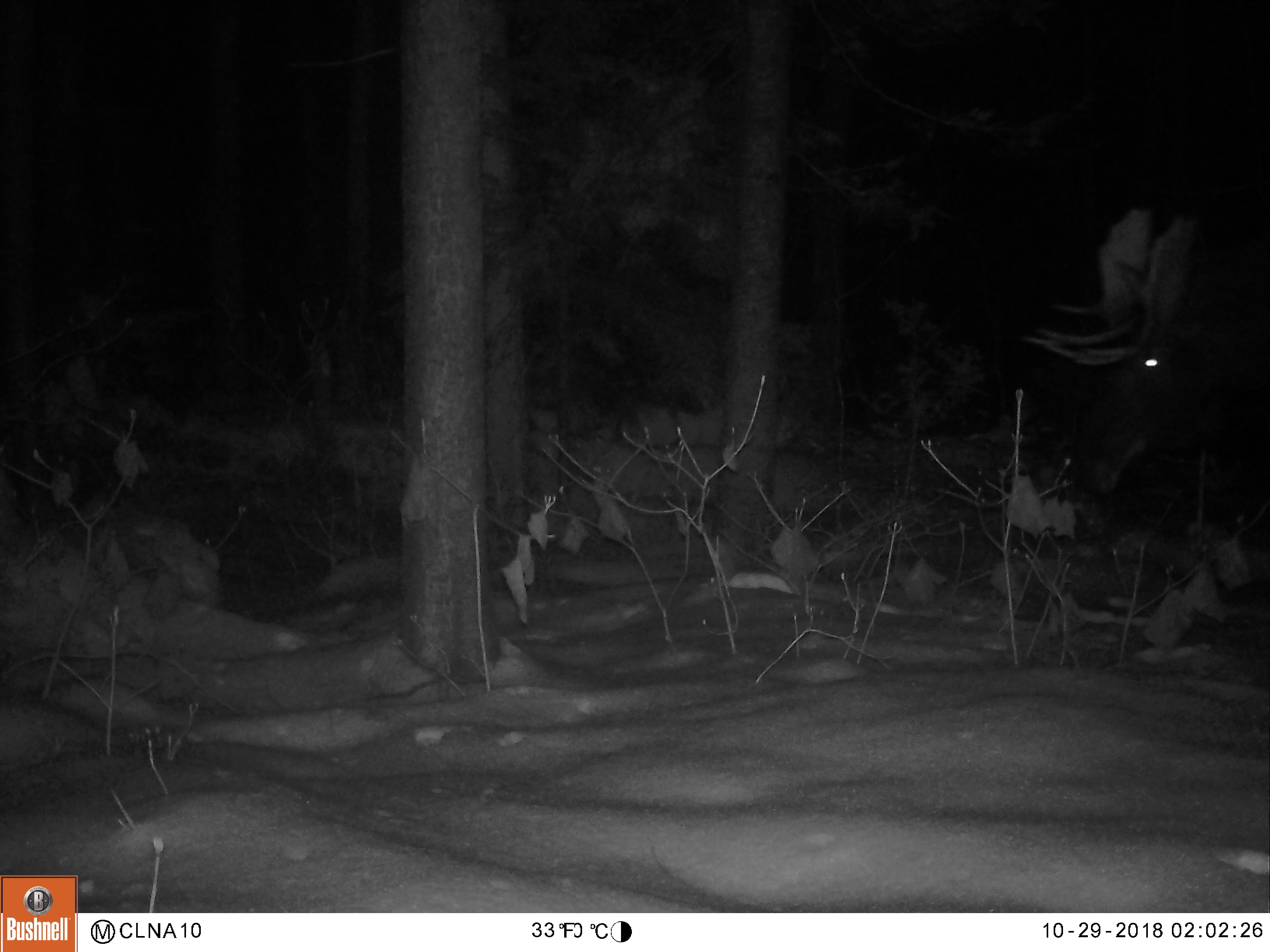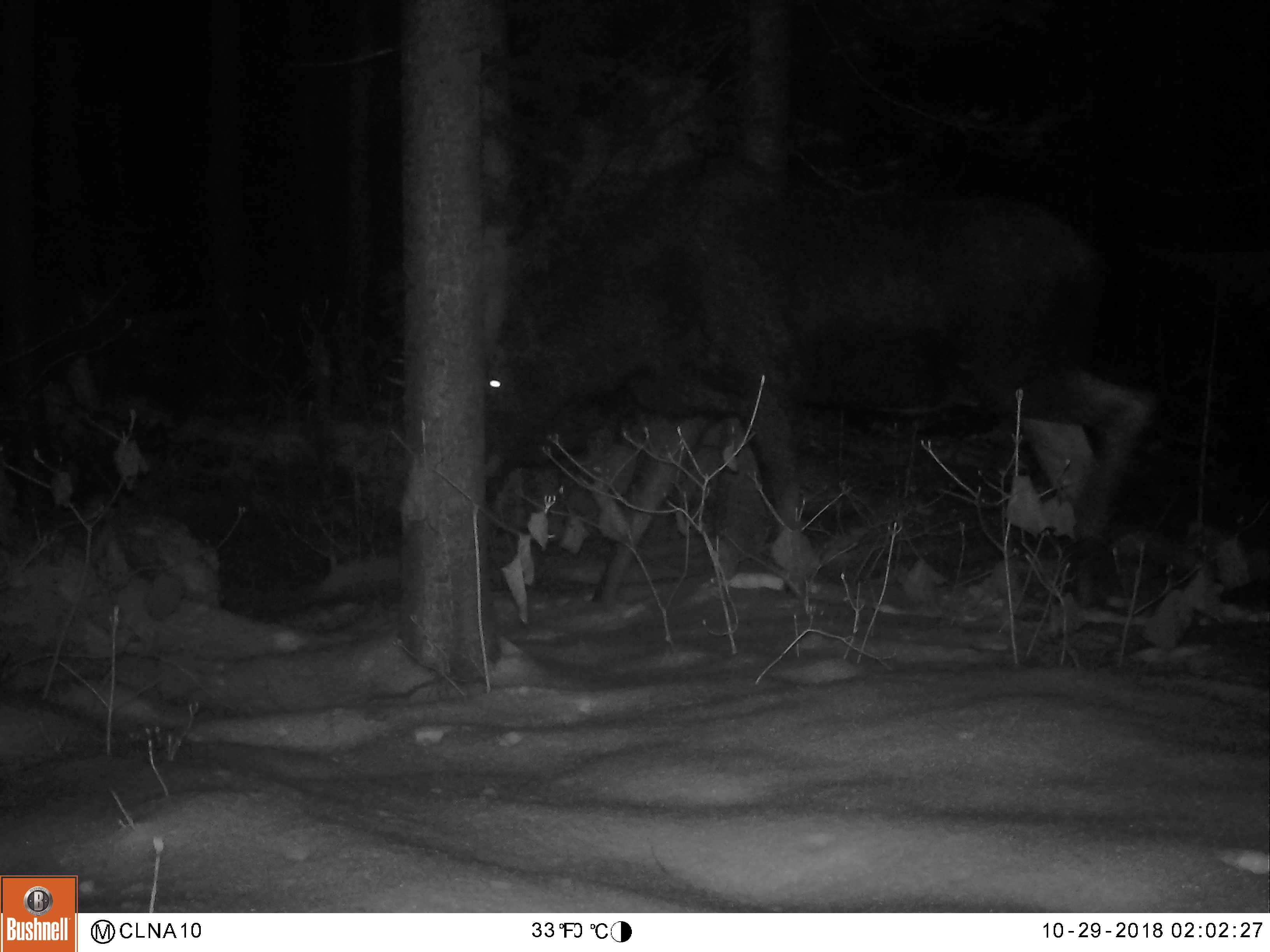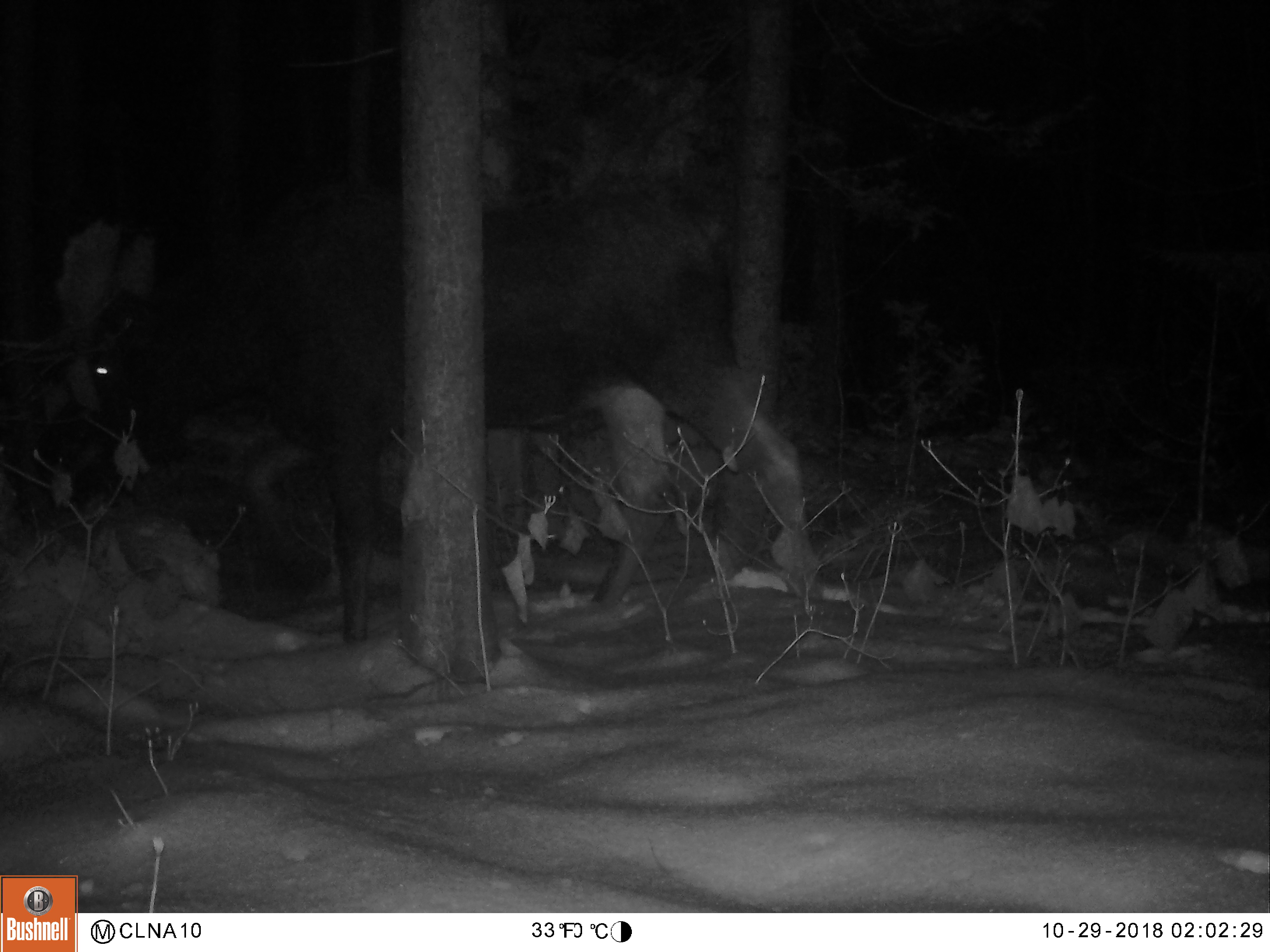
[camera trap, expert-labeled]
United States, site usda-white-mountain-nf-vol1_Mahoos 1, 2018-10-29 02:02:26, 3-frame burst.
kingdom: Animalia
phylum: Chordata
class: Mammalia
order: Artiodactyla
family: Cervidae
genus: Alces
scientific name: Alces alces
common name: moose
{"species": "moose (Alces alces)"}